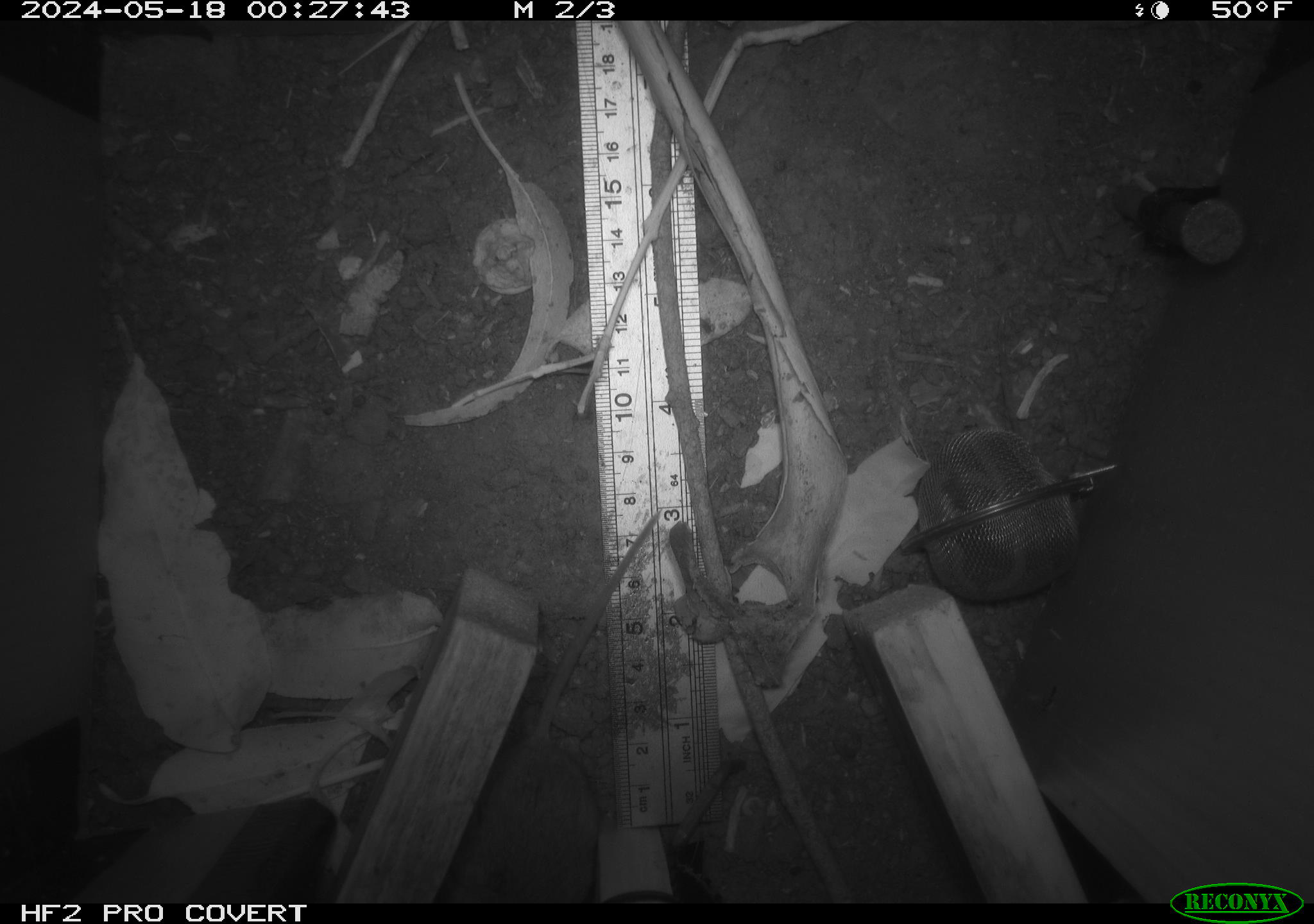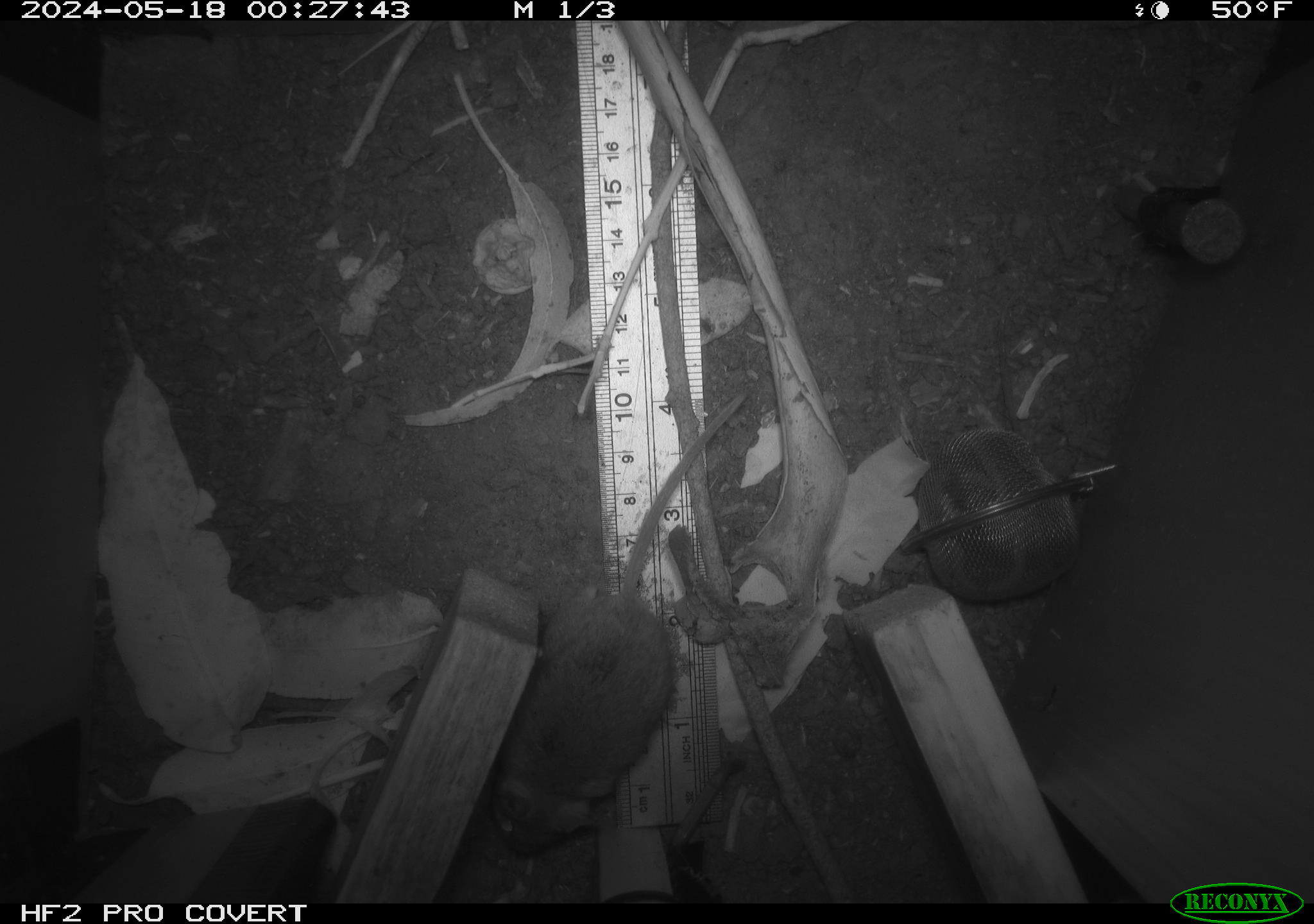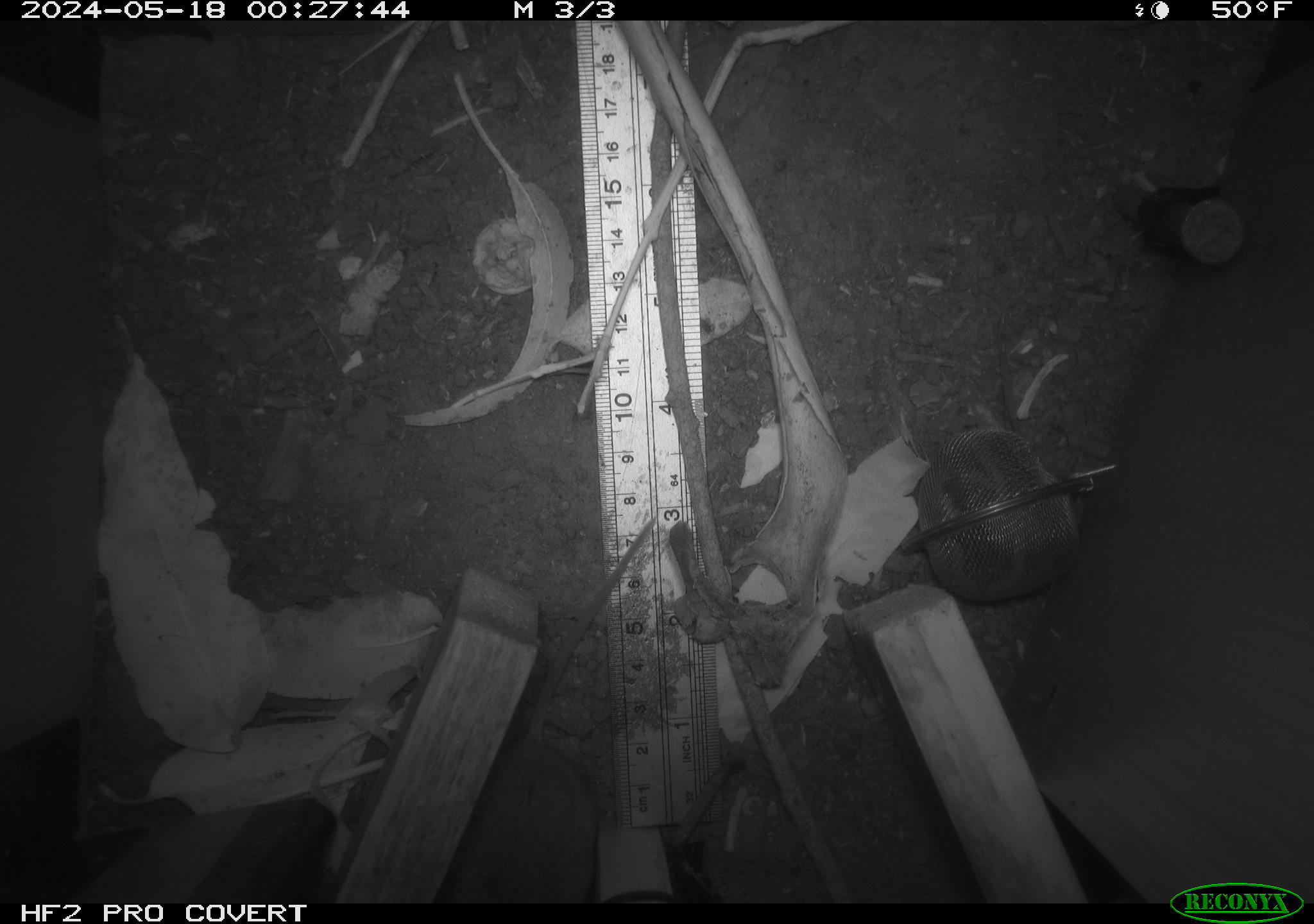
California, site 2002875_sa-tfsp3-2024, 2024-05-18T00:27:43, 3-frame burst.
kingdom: Animalia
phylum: Chordata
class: Mammalia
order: Rodentia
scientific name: Rodentia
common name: mouse species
Mouse species (Rodentia).